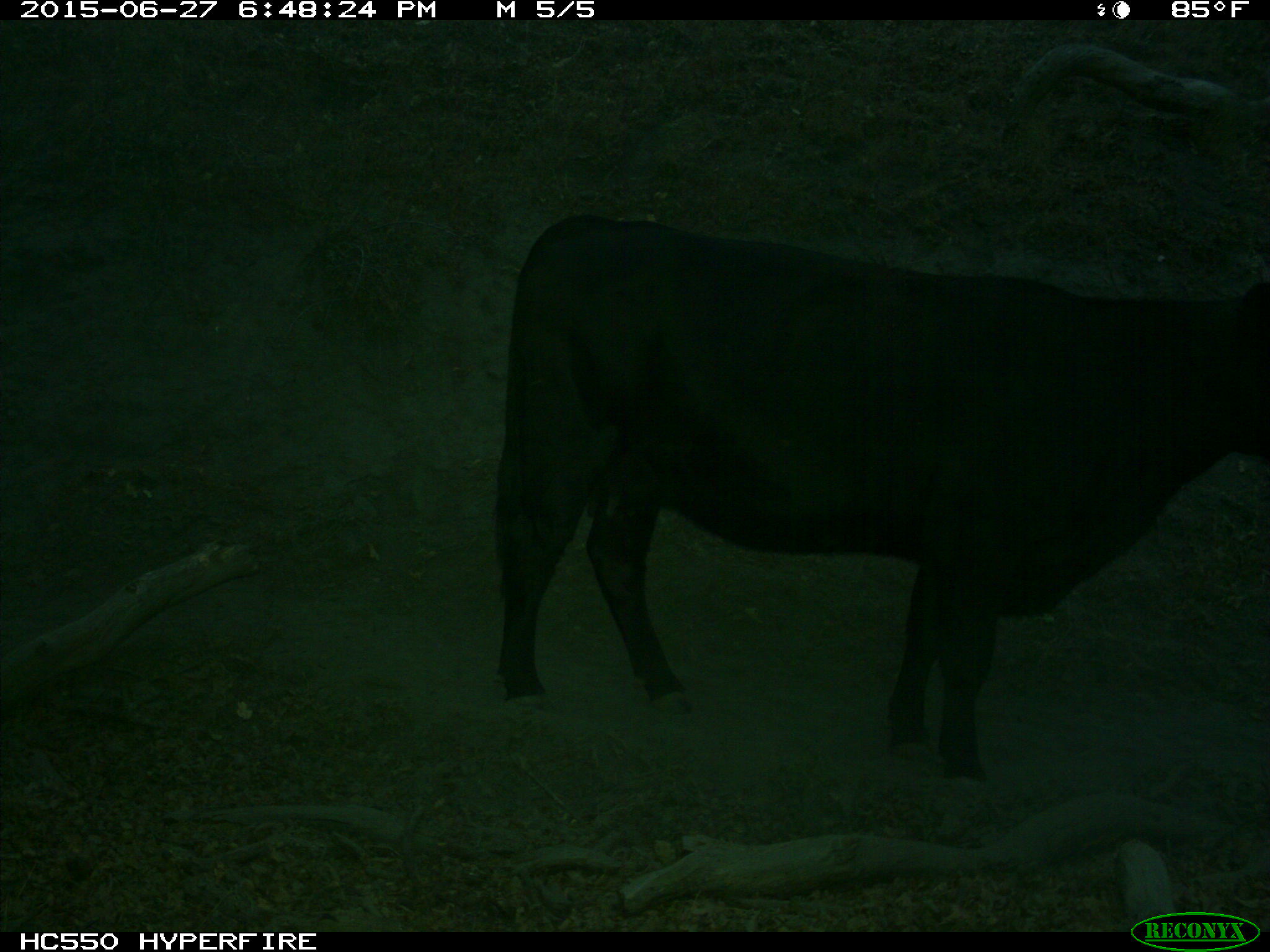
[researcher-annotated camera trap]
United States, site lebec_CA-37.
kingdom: Animalia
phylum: Chordata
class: Mammalia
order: Artiodactyla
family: Bovidae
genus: Bos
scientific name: Bos taurus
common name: domestic cow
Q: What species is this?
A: Bos taurus (domestic cow).